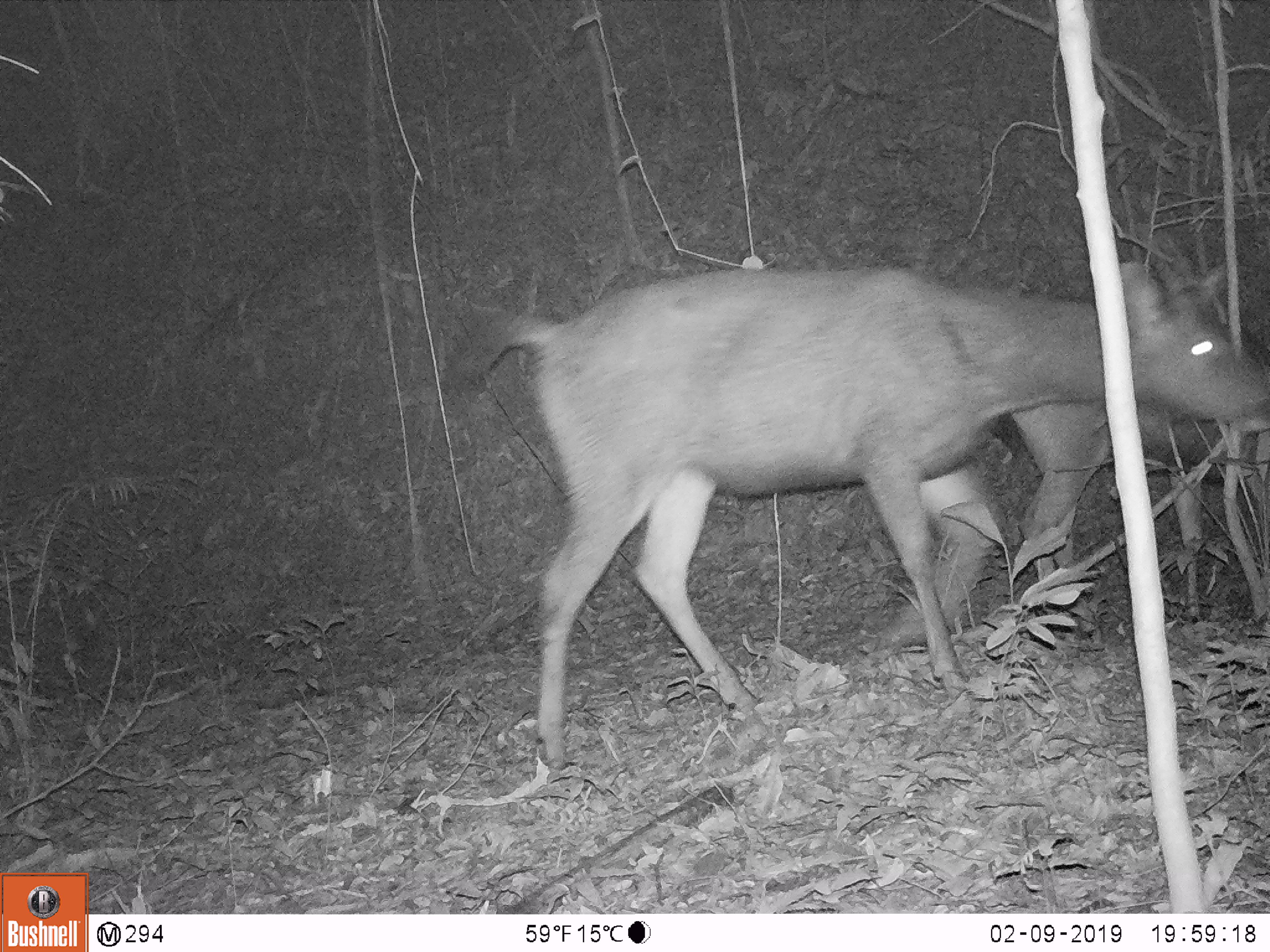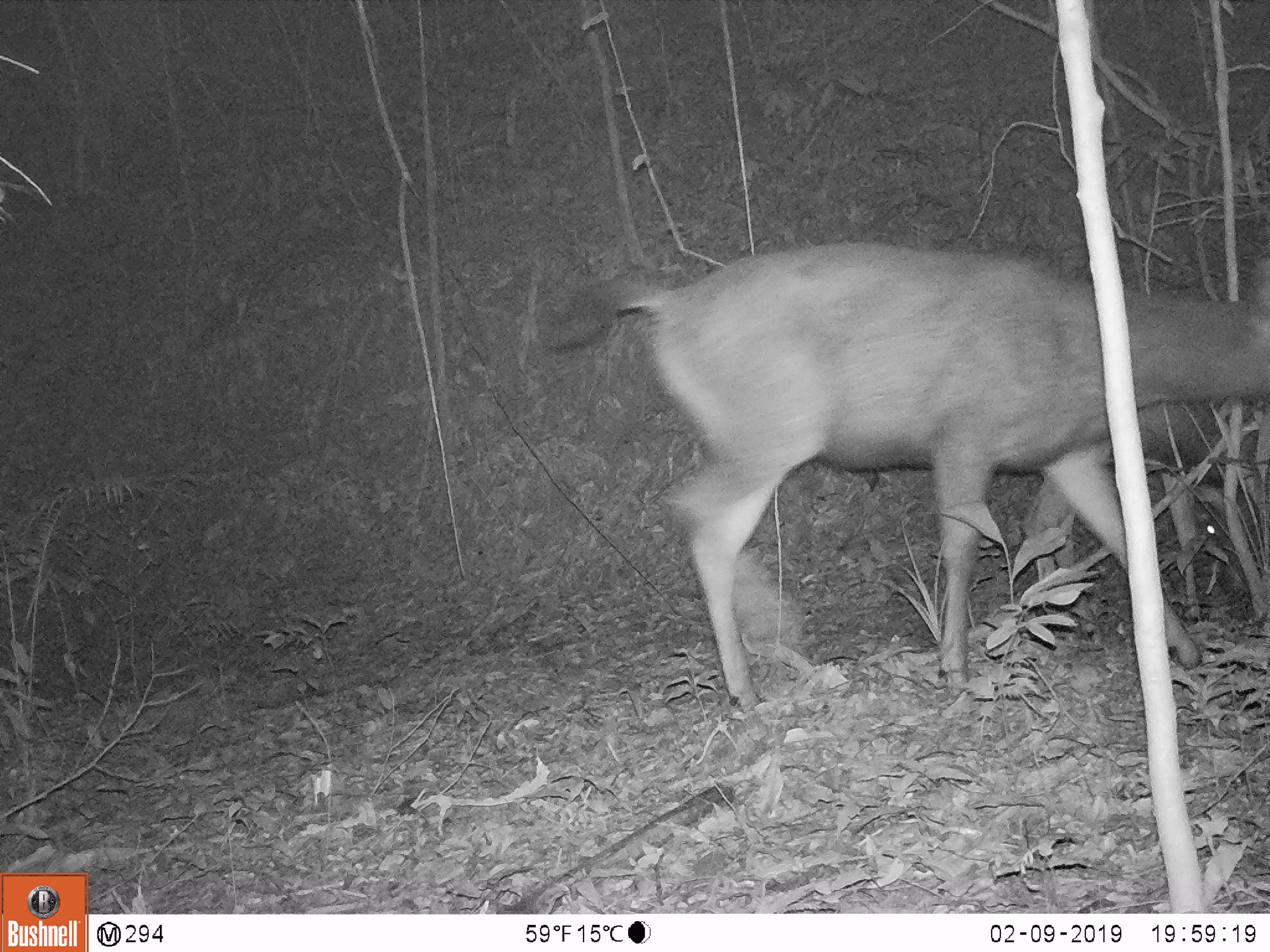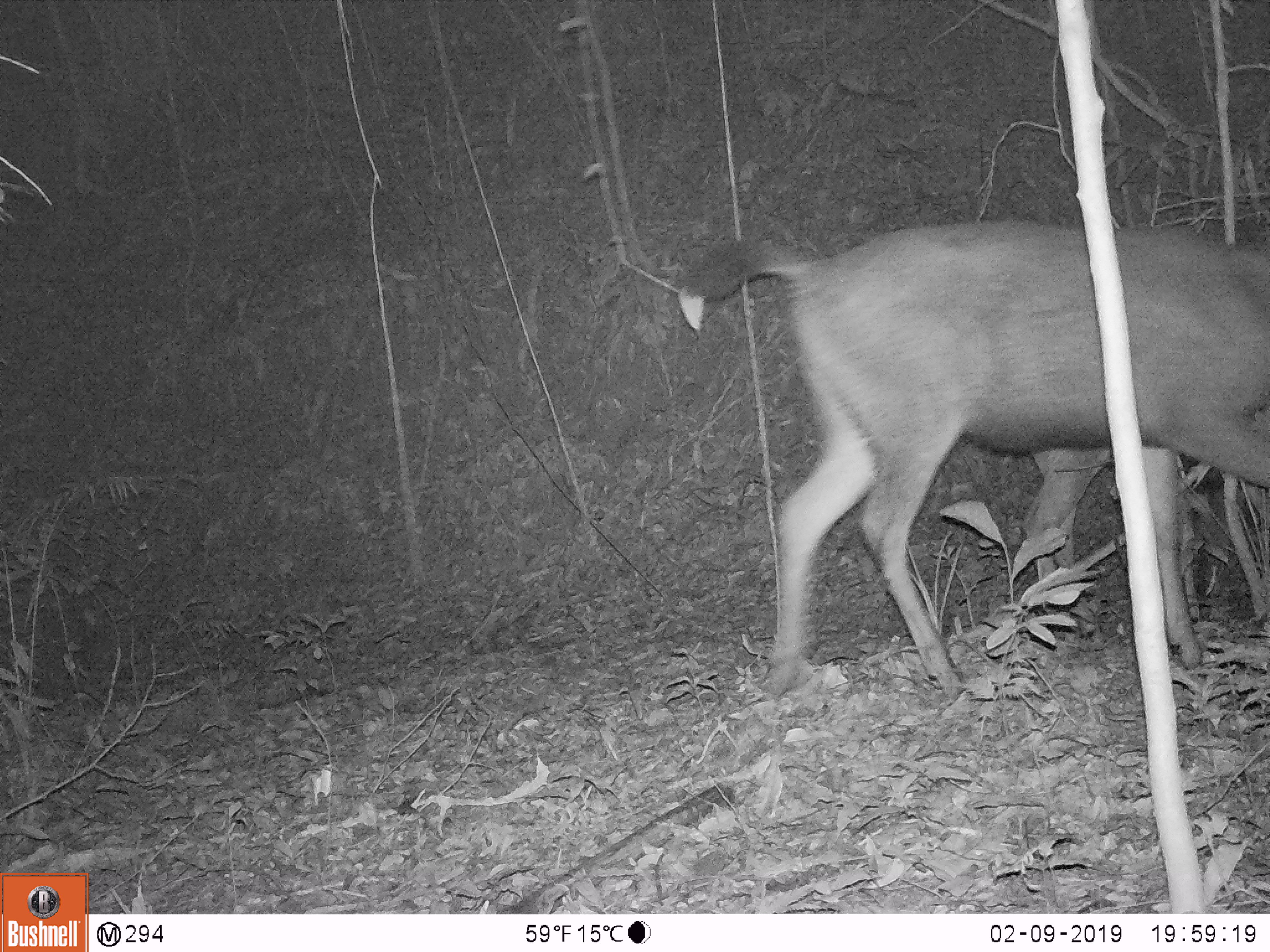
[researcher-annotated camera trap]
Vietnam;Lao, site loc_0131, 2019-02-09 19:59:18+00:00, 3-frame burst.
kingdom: Animalia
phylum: Chordata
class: Mammalia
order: Artiodactyla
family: Cervidae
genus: Rusa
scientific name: Rusa unicolor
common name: sambar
Sambar (Rusa unicolor). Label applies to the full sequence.